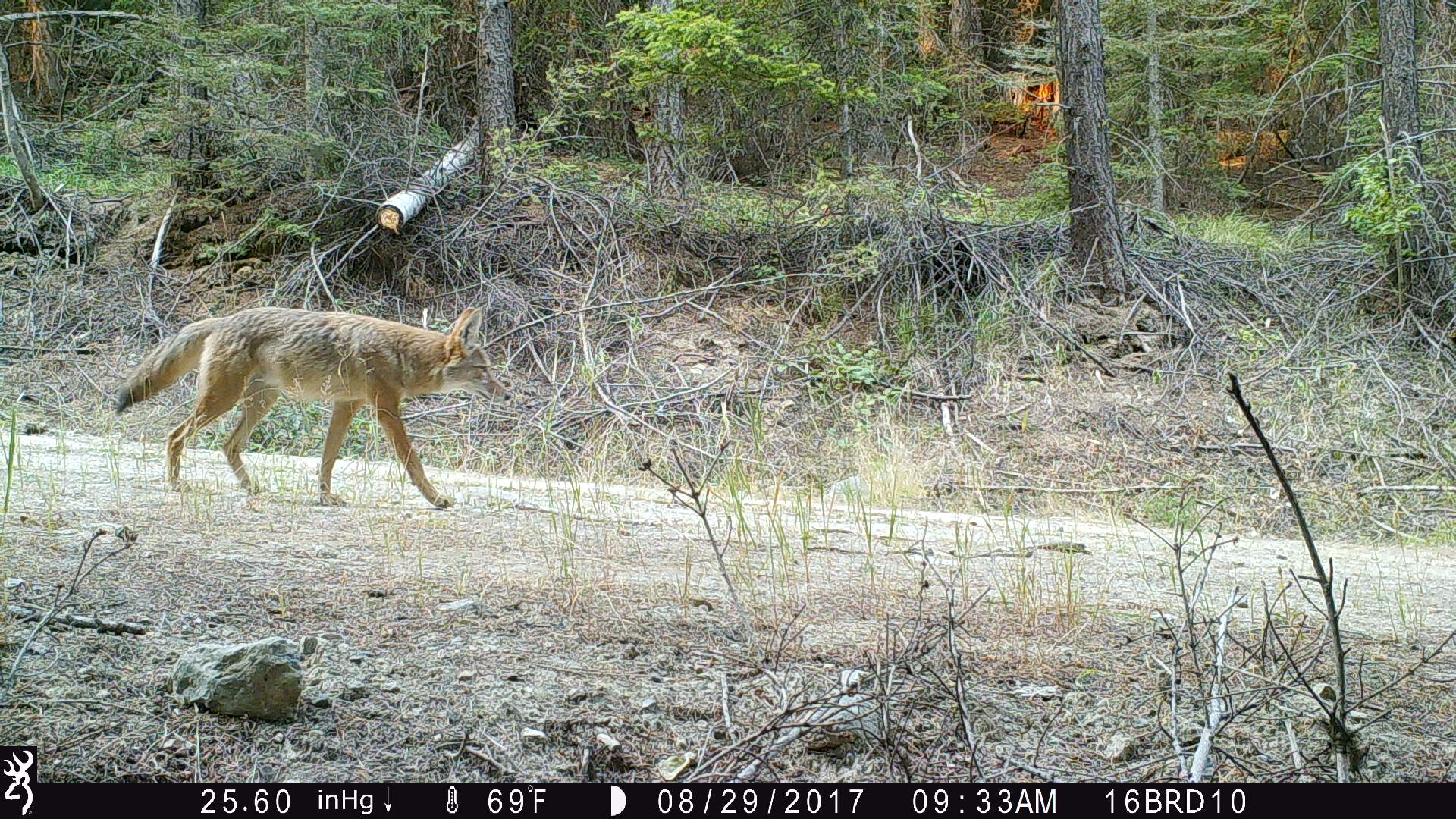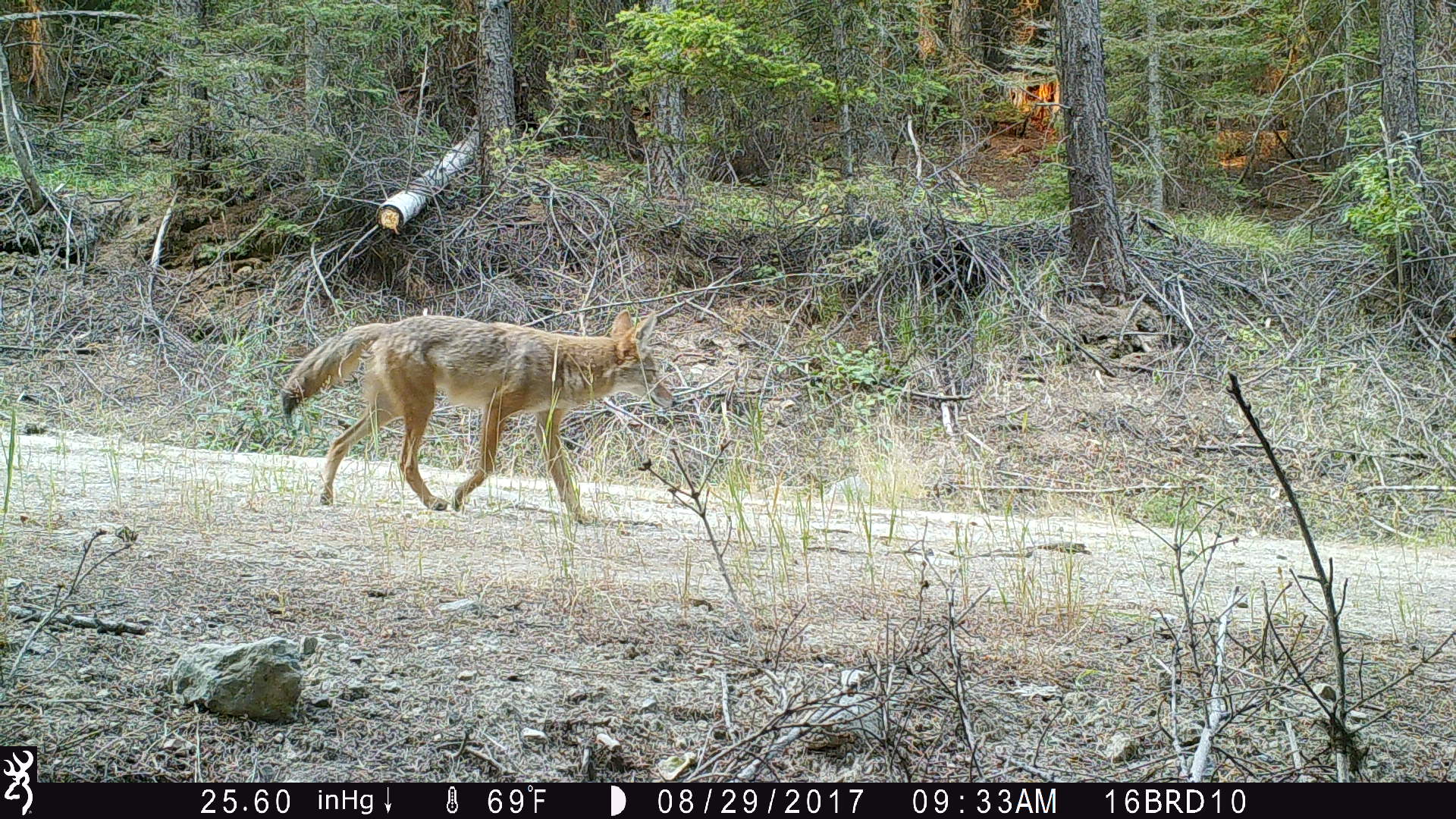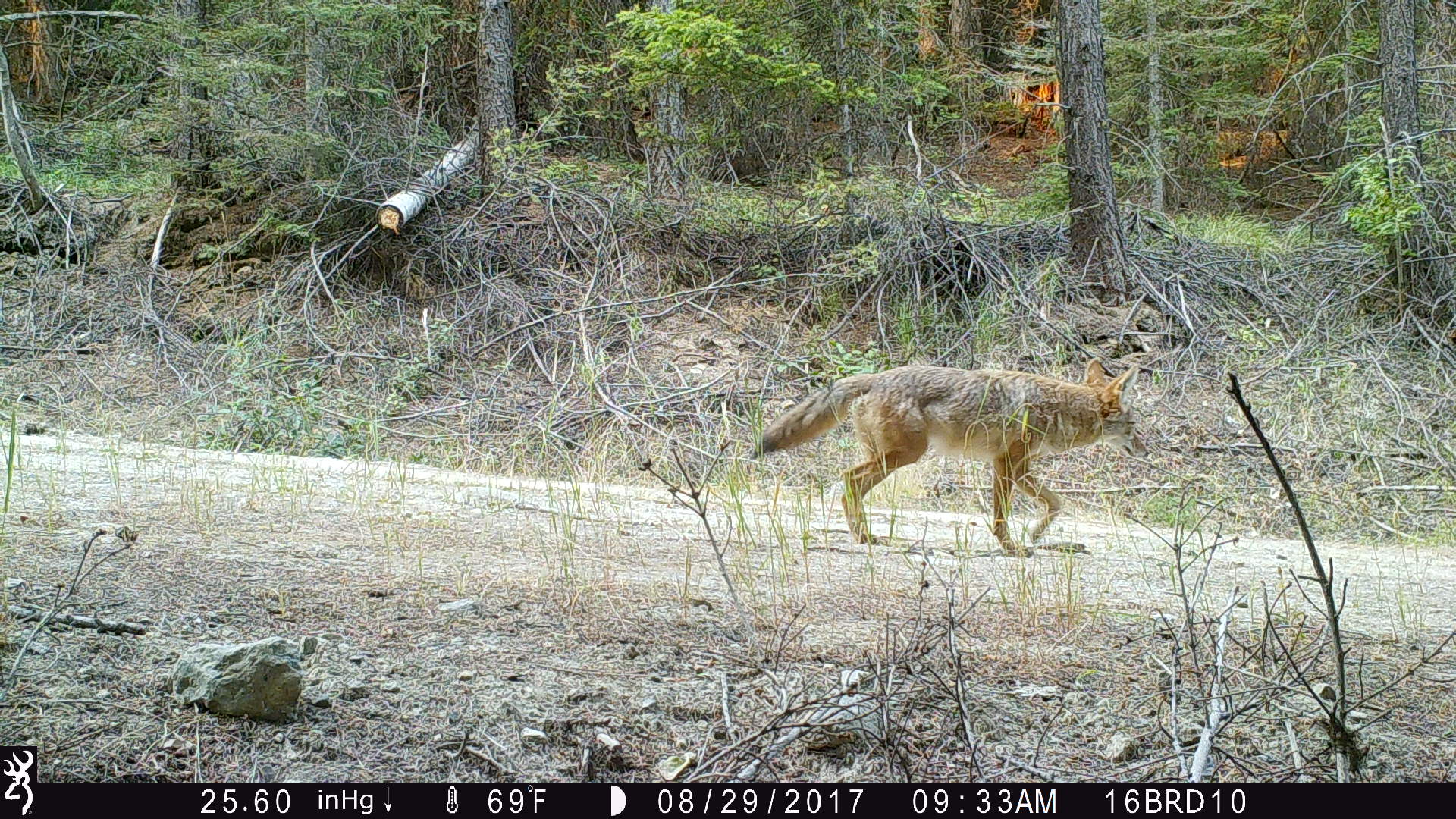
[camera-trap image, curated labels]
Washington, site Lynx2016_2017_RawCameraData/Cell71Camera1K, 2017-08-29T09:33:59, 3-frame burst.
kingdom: Animalia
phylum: Chordata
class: Mammalia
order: Carnivora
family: Canidae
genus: Canis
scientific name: Canis latrans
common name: coyote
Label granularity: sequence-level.